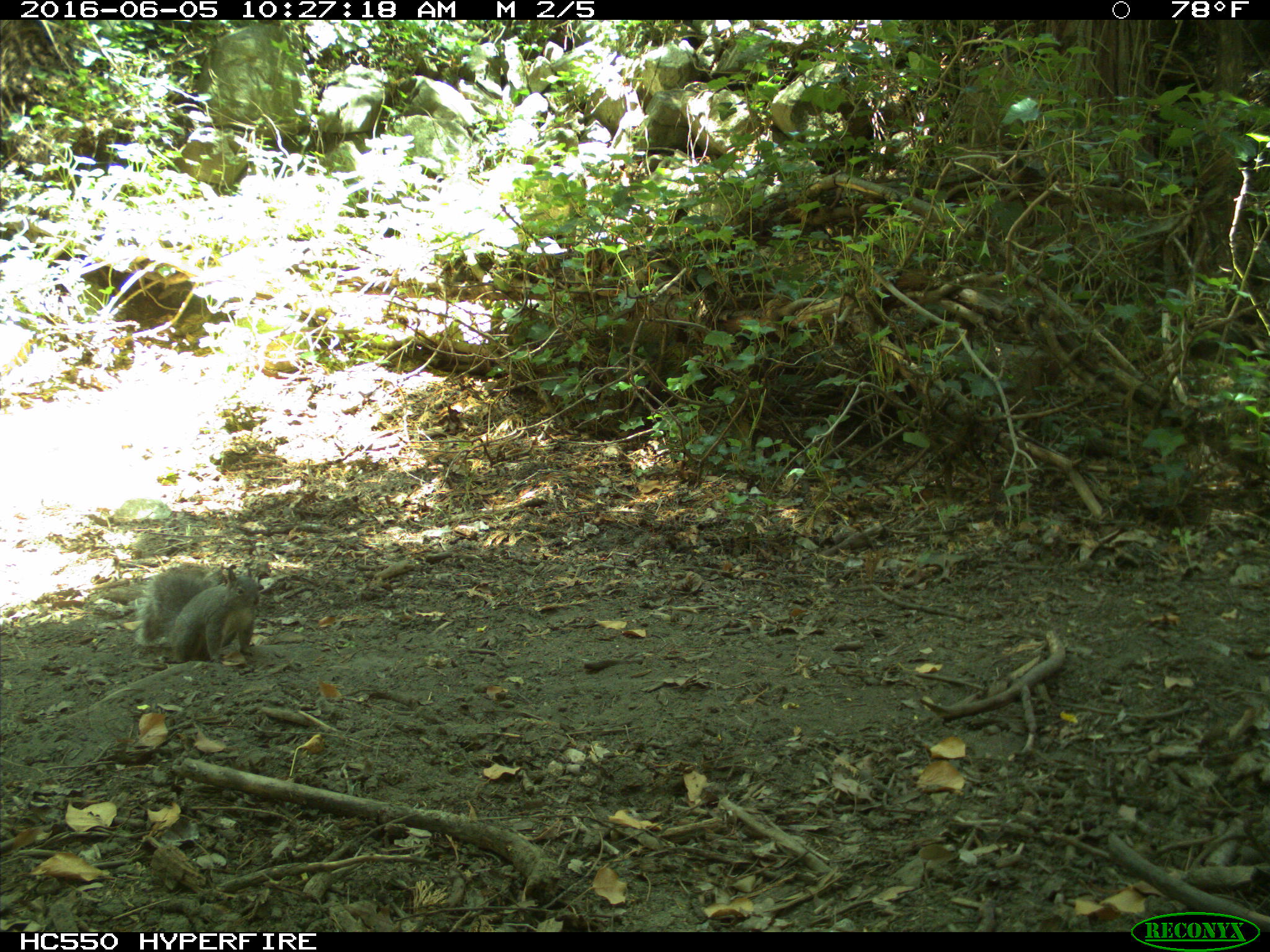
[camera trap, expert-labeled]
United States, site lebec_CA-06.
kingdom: Animalia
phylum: Chordata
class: Mammalia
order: Rodentia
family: Sciuridae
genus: Sciurus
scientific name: Sciurus carolinensis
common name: eastern gray squirrel